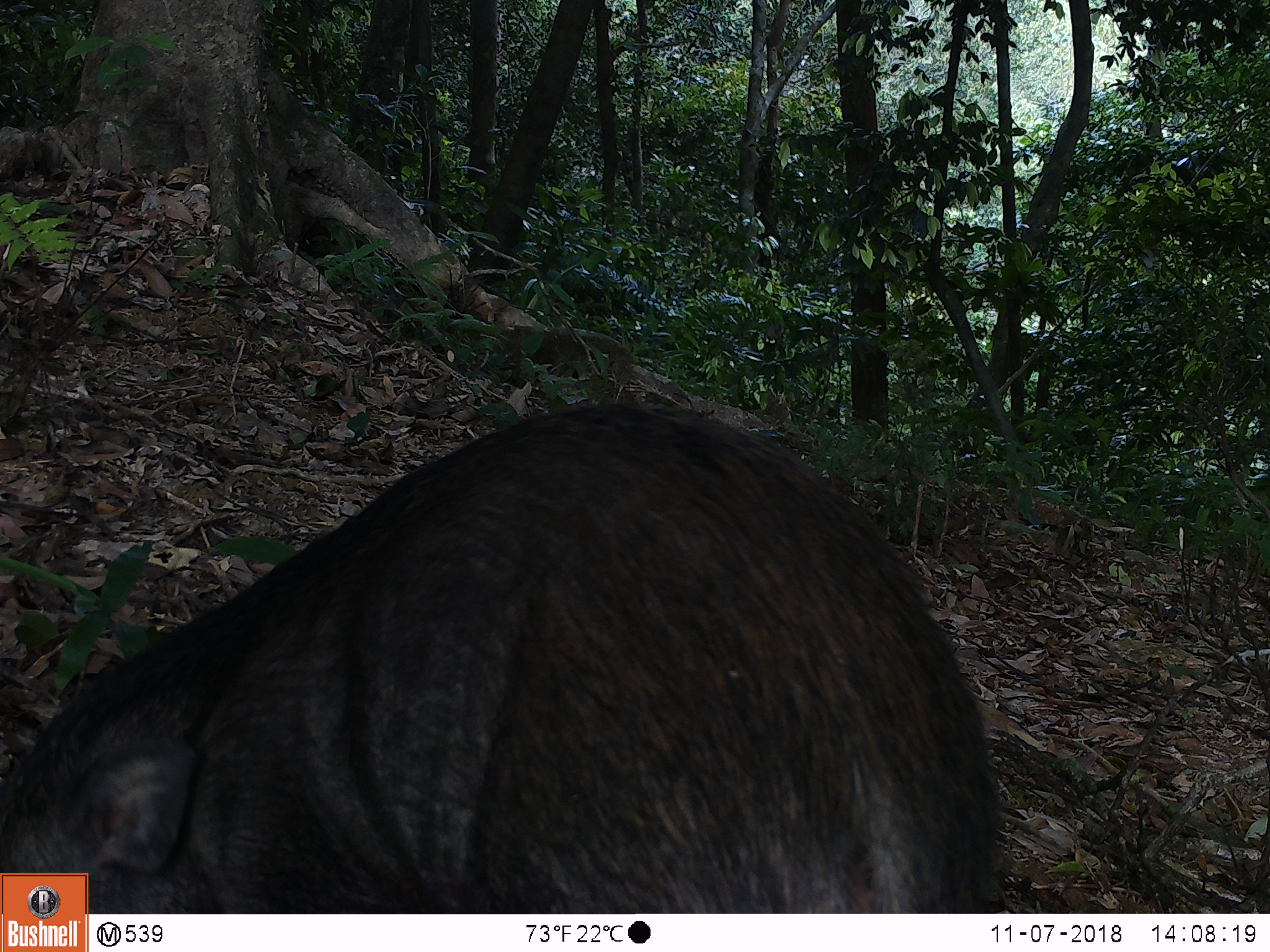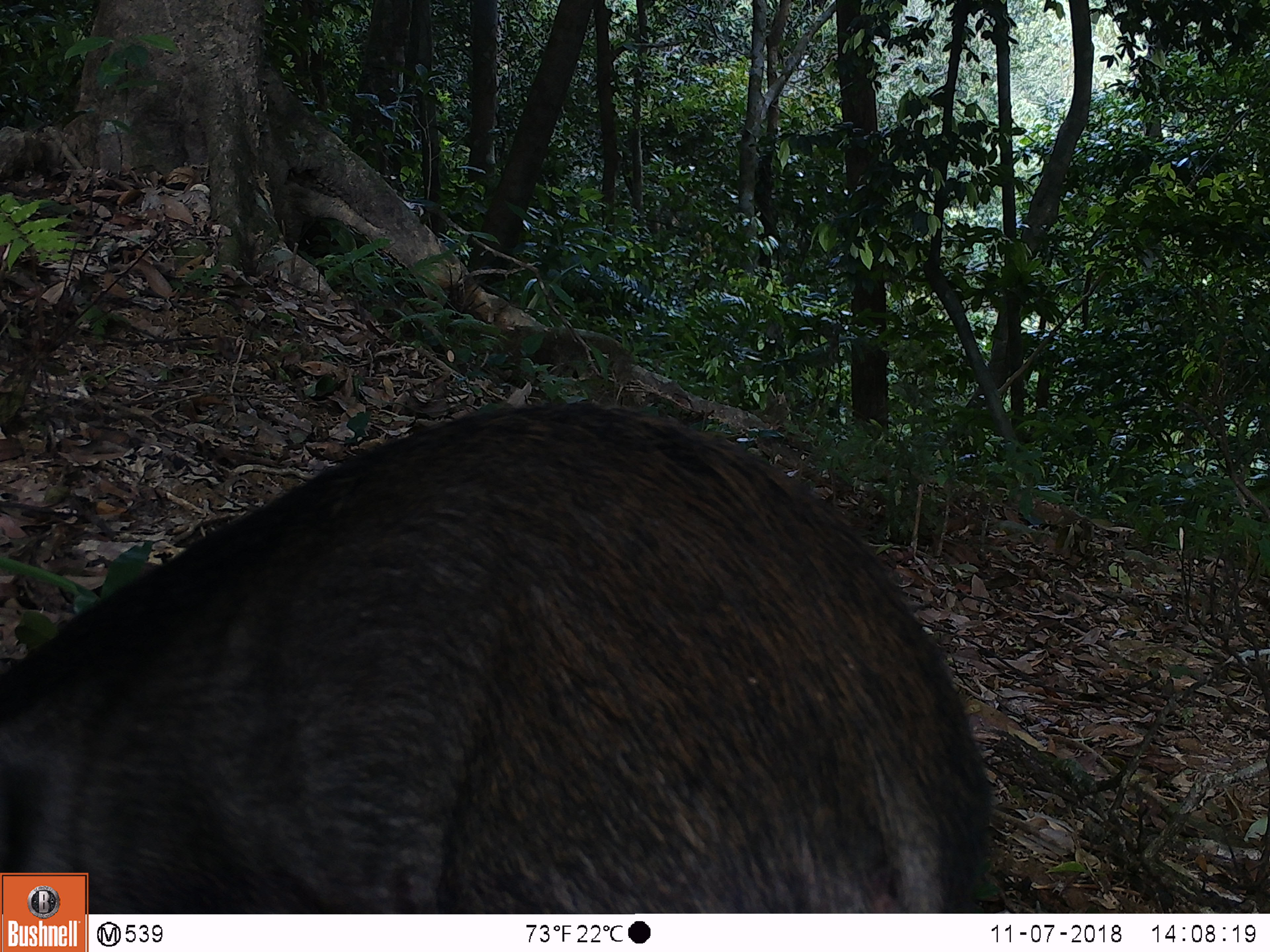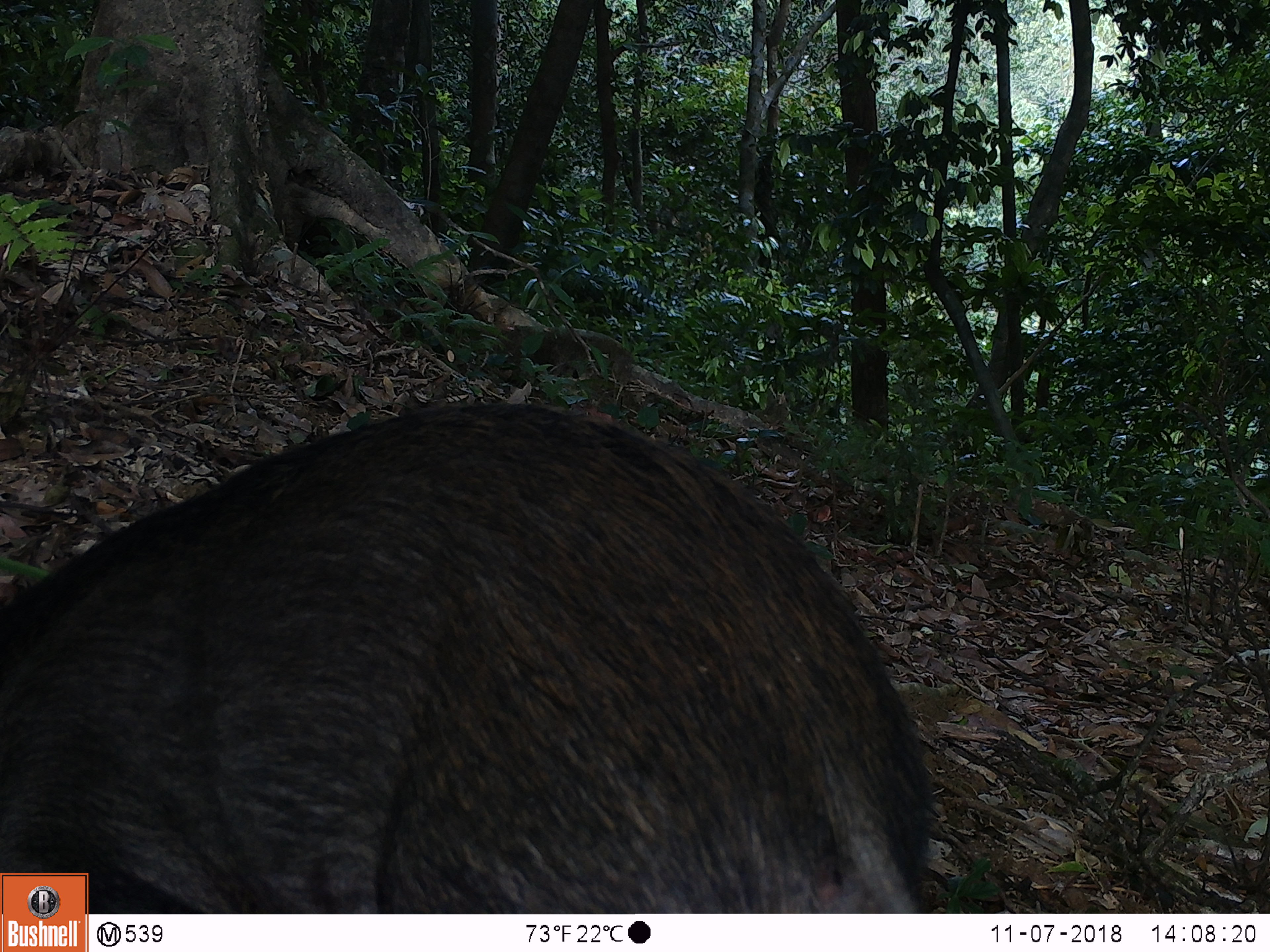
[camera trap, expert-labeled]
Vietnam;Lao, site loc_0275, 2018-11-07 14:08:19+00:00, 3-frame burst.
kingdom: Animalia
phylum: Chordata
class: Mammalia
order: Artiodactyla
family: Suidae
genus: Sus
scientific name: Sus scrofa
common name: eurasian wild pig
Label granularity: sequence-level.